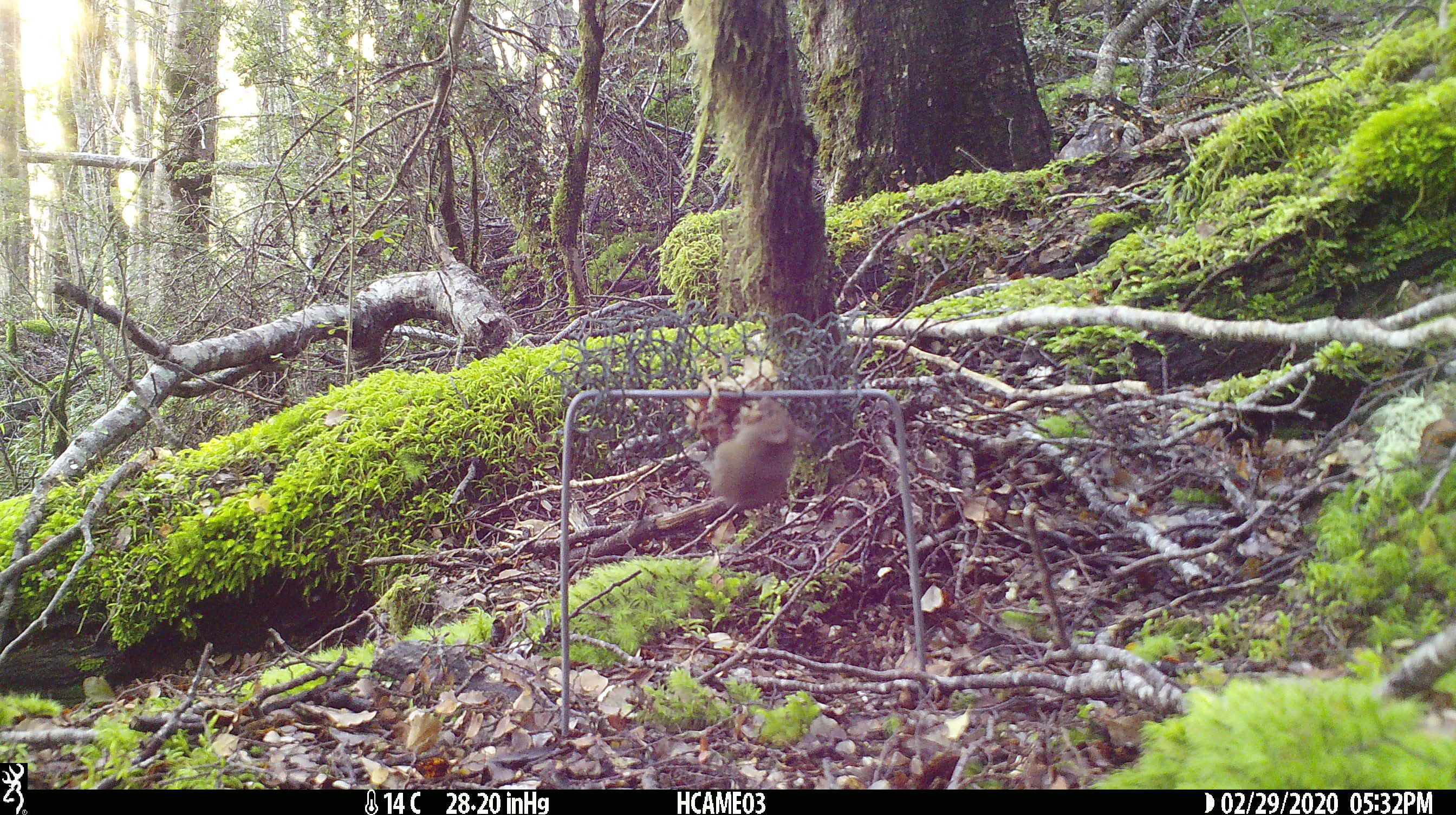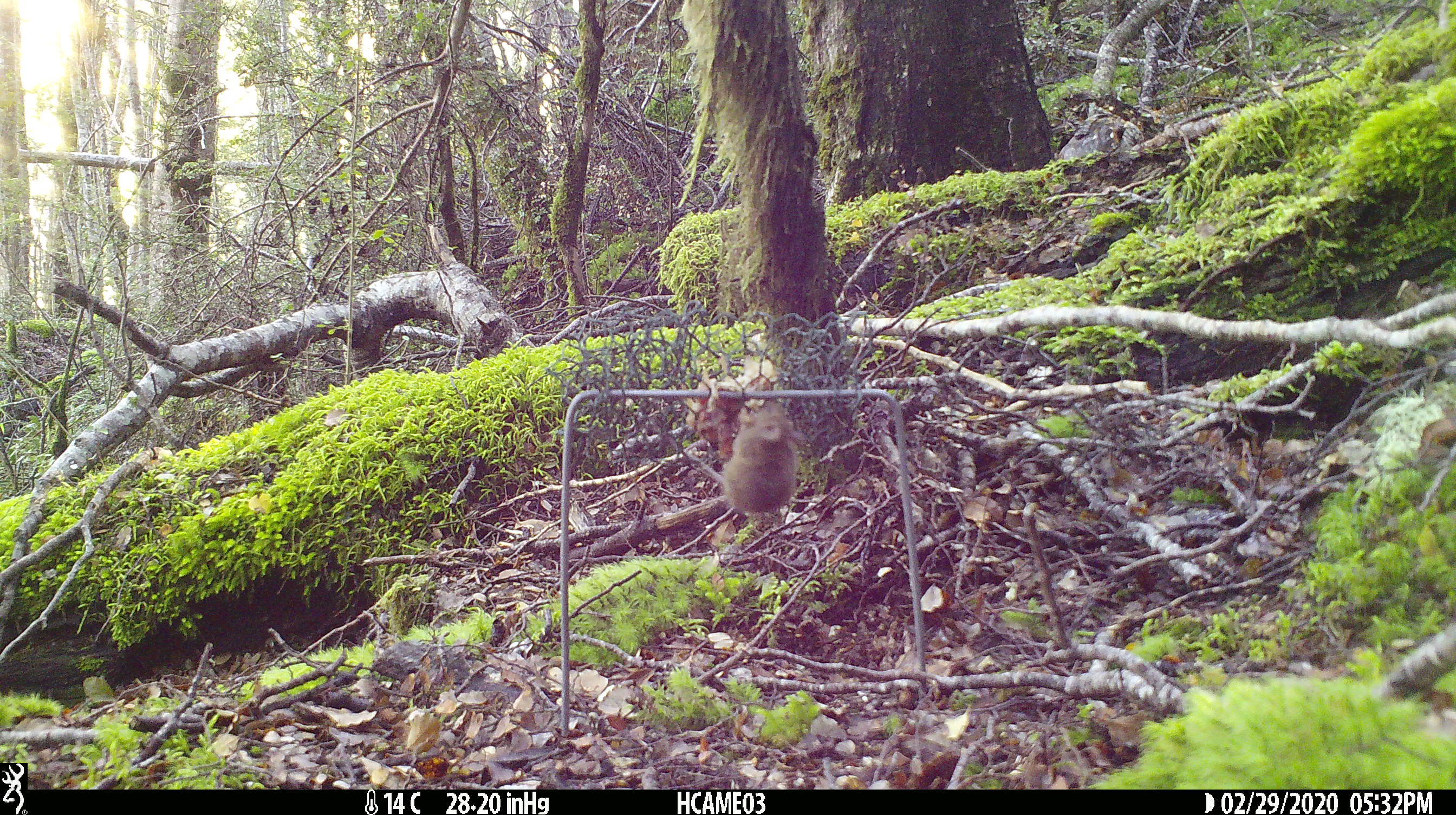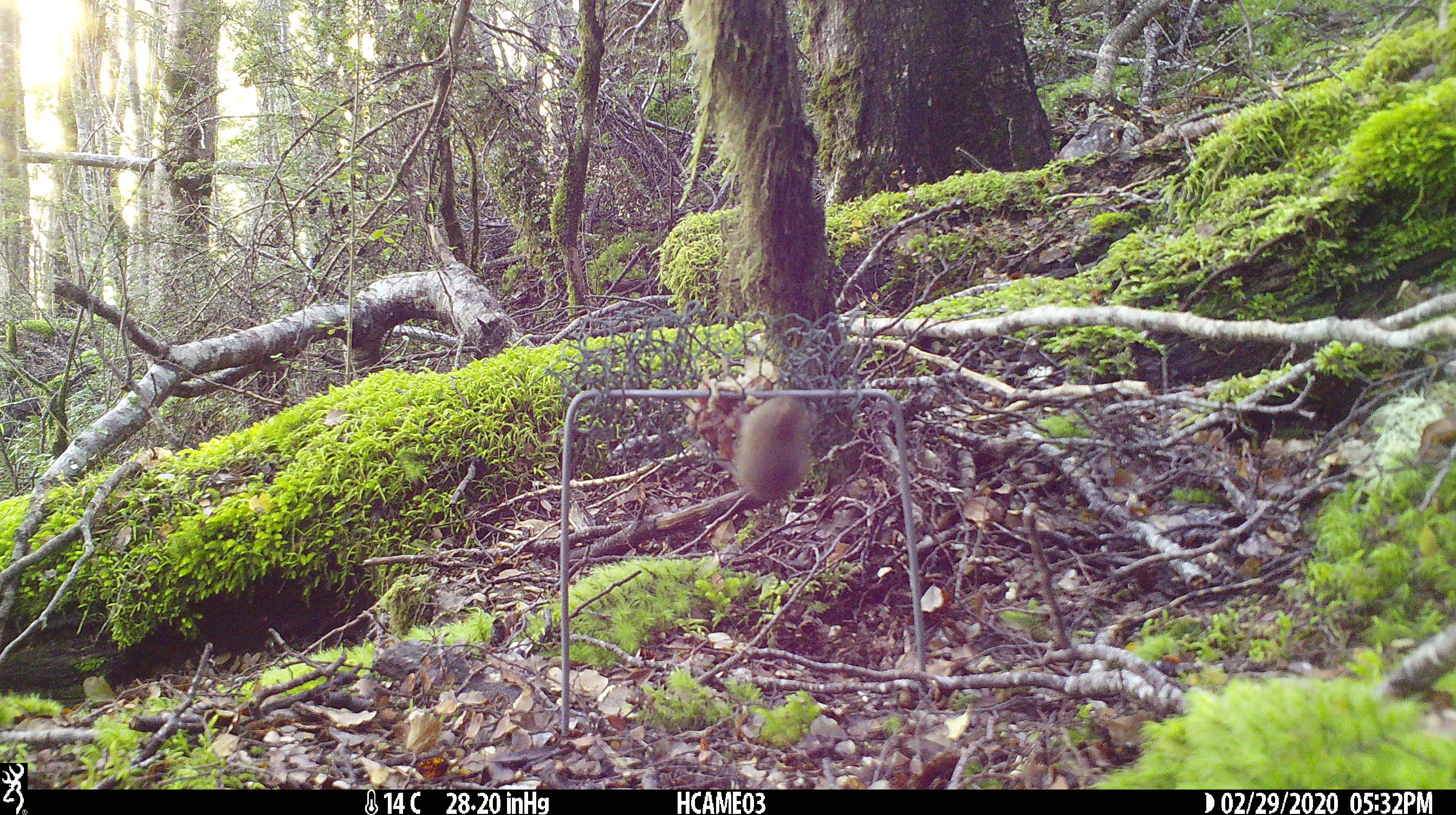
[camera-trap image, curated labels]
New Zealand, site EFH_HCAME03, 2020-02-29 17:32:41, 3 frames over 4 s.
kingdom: Animalia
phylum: Chordata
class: Mammalia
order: Rodentia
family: Muridae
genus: Mus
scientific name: Mus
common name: mouse